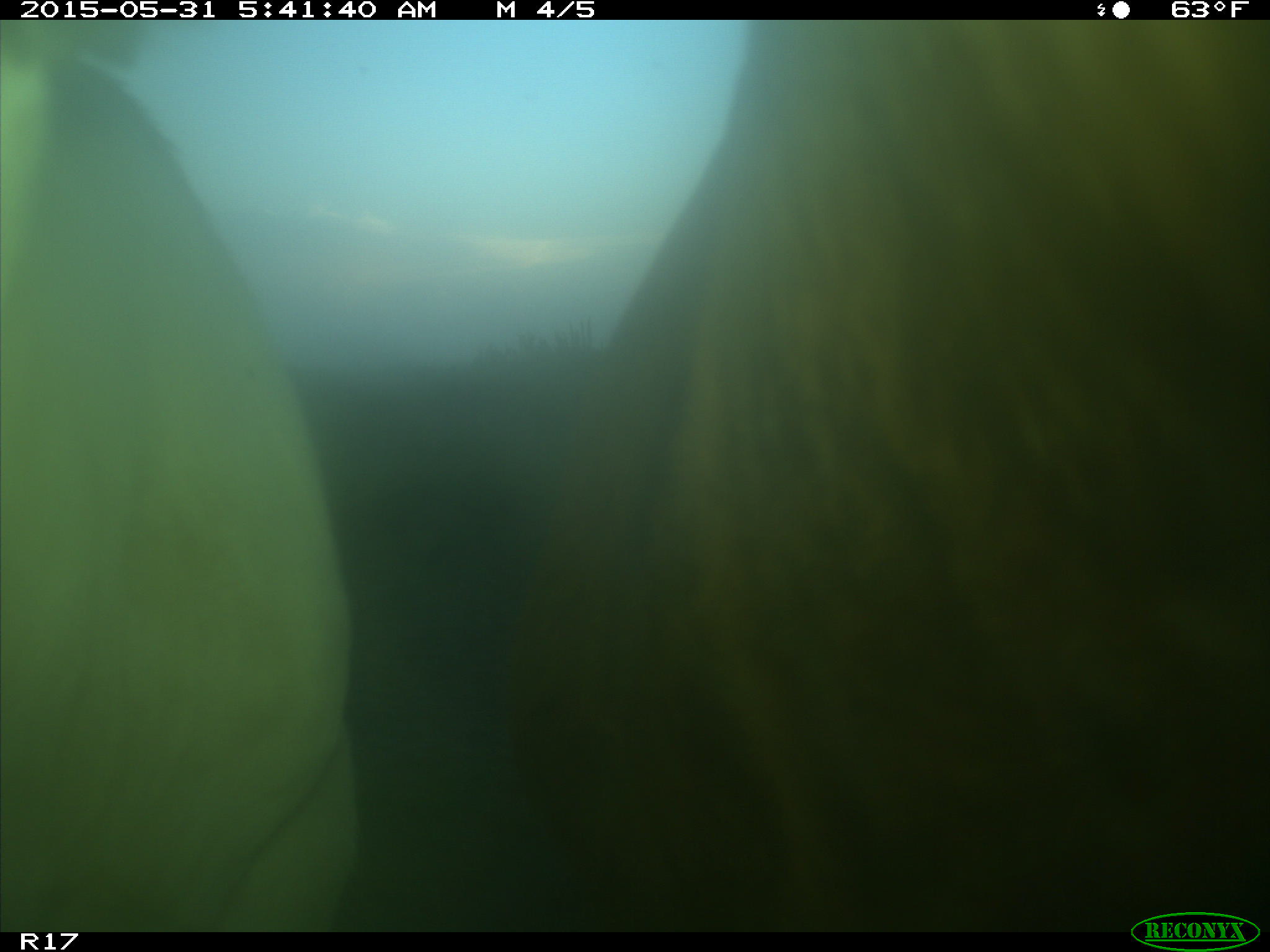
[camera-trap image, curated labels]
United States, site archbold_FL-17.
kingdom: Animalia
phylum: Chordata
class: Mammalia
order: Artiodactyla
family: Bovidae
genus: Bos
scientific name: Bos taurus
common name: domestic cow